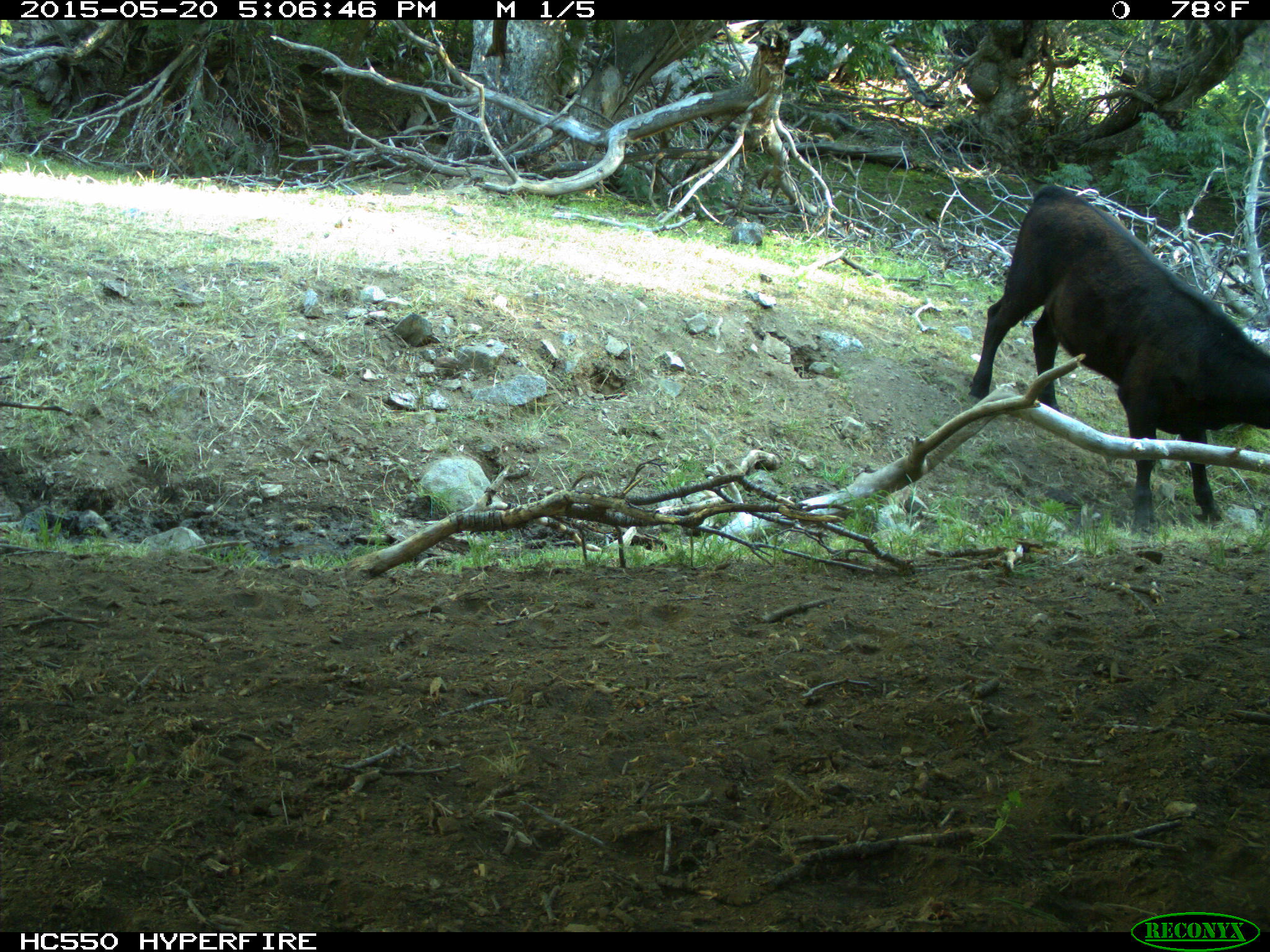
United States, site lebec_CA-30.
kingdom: Animalia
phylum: Chordata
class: Mammalia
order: Artiodactyla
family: Bovidae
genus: Bos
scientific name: Bos taurus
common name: domestic cow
Bos taurus (domestic cow).